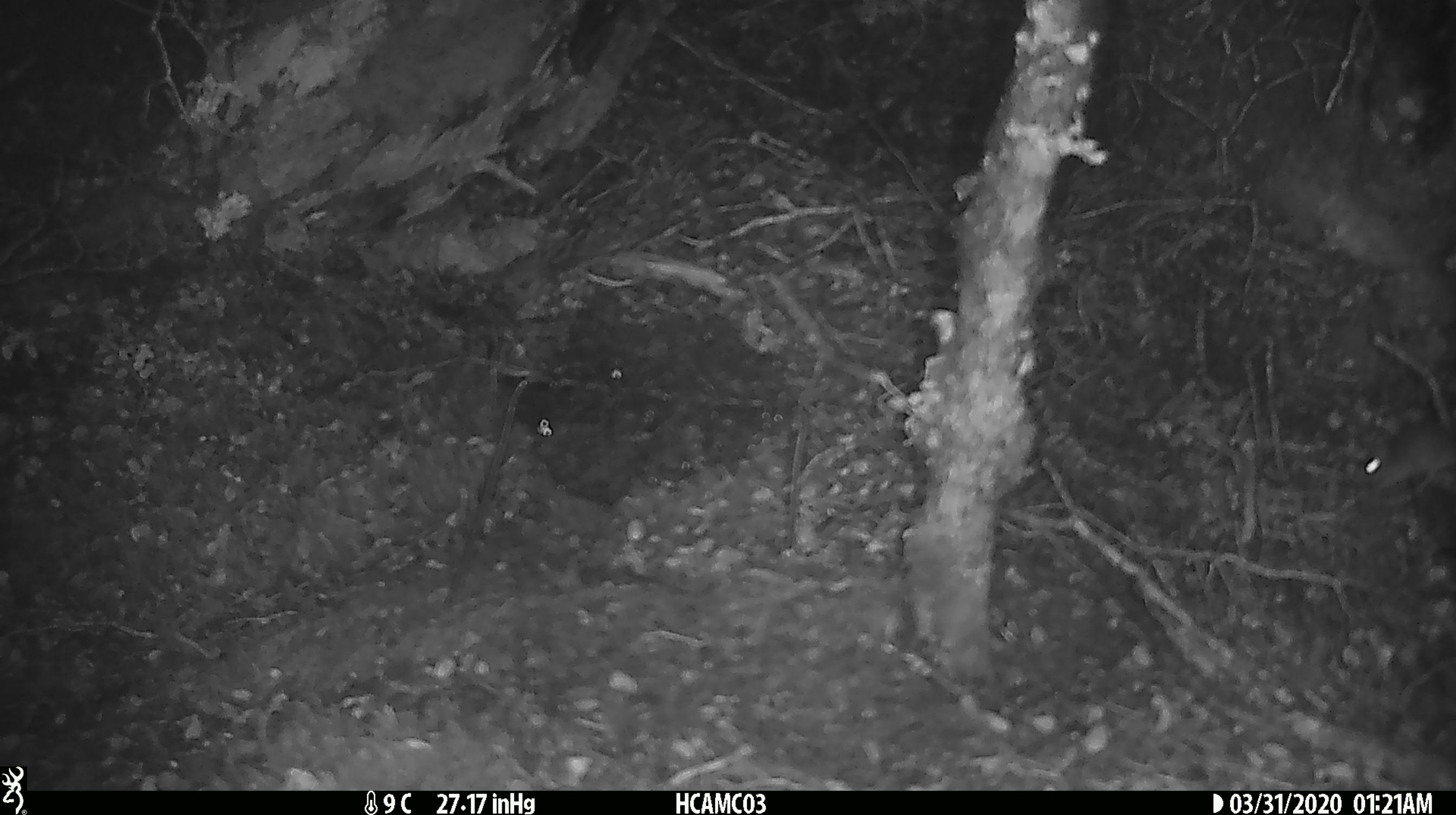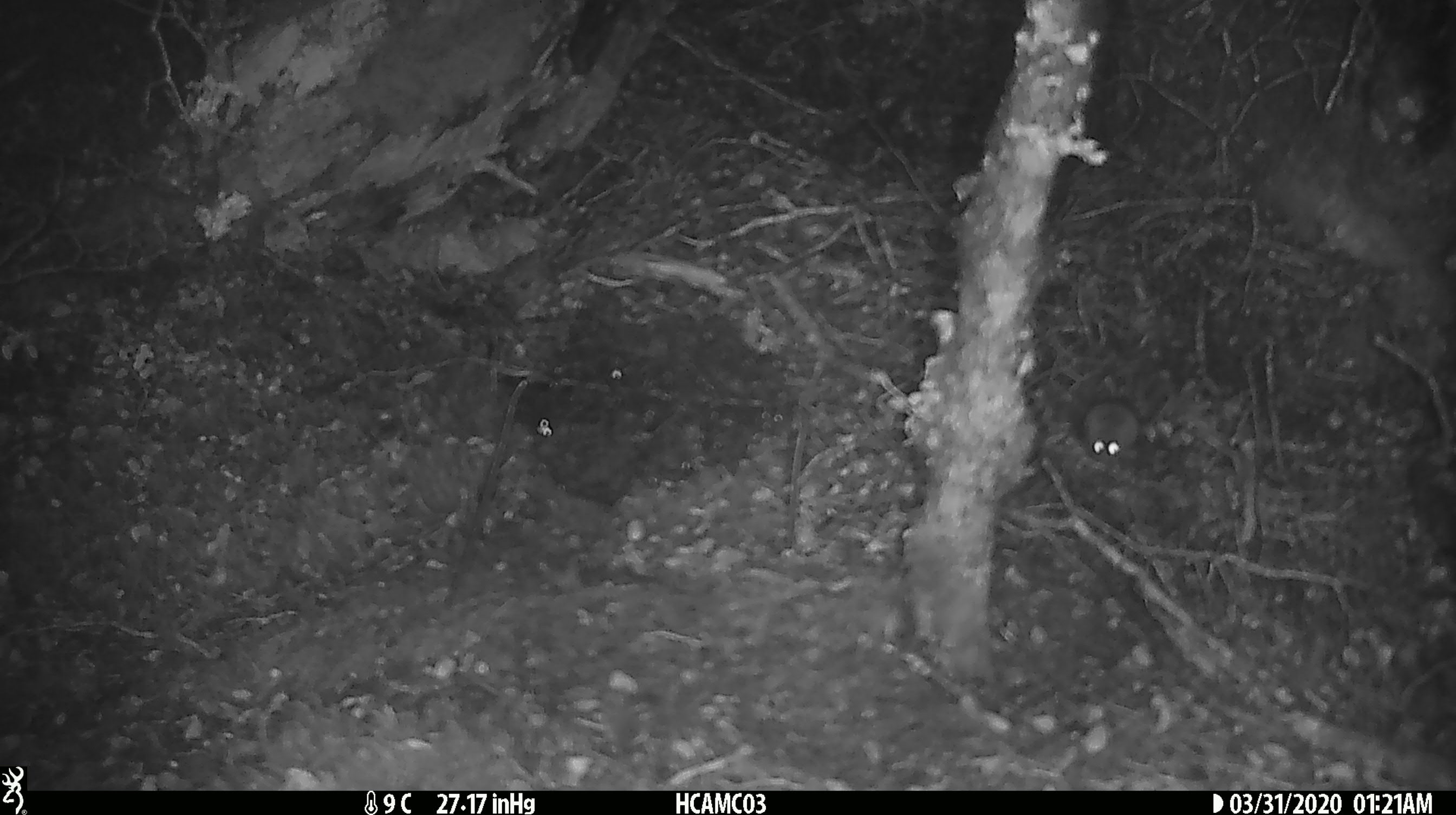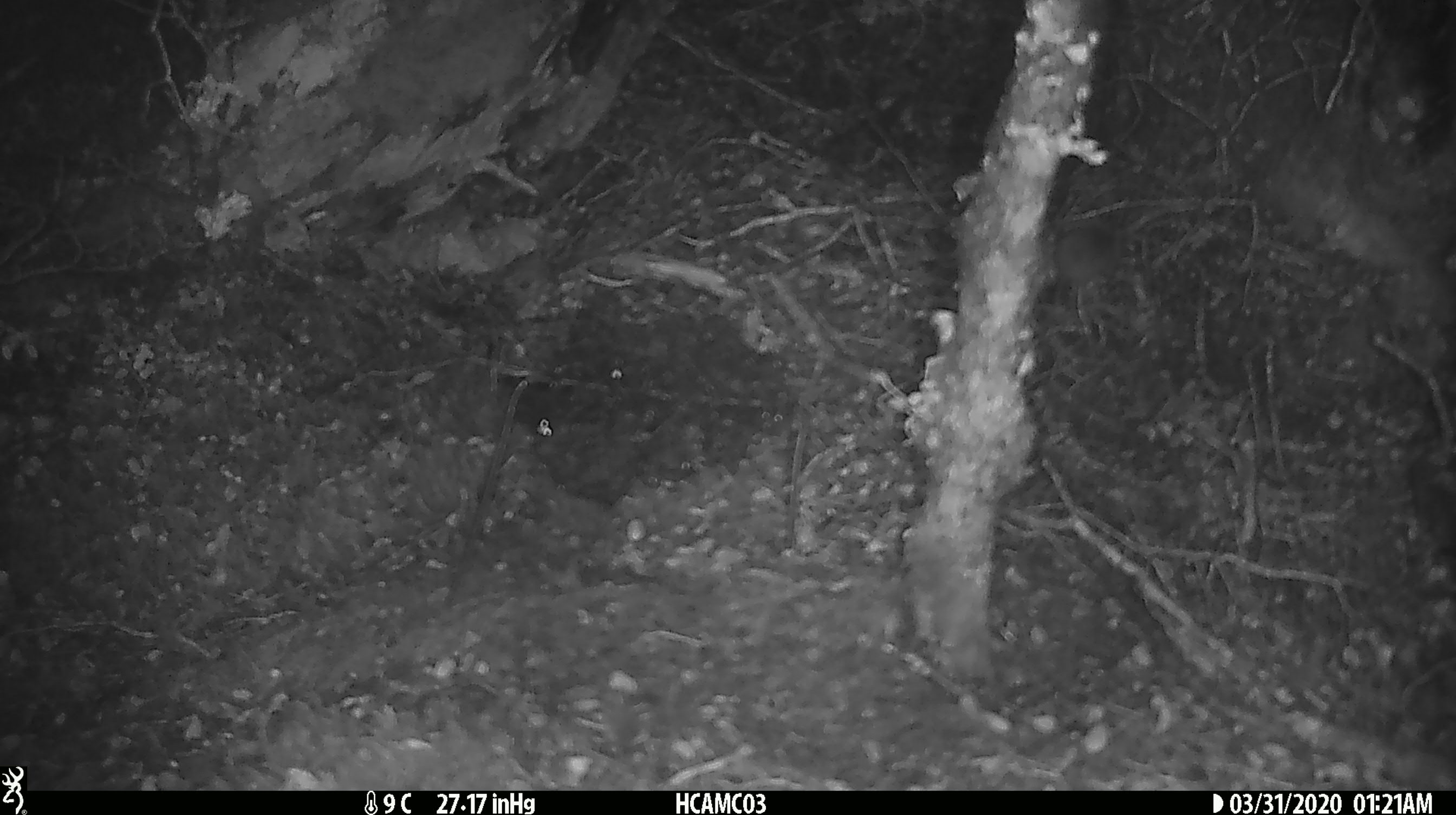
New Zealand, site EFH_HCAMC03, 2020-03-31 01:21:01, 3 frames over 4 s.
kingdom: Animalia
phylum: Chordata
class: Mammalia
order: Rodentia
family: Muridae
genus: Mus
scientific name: Mus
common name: mouse